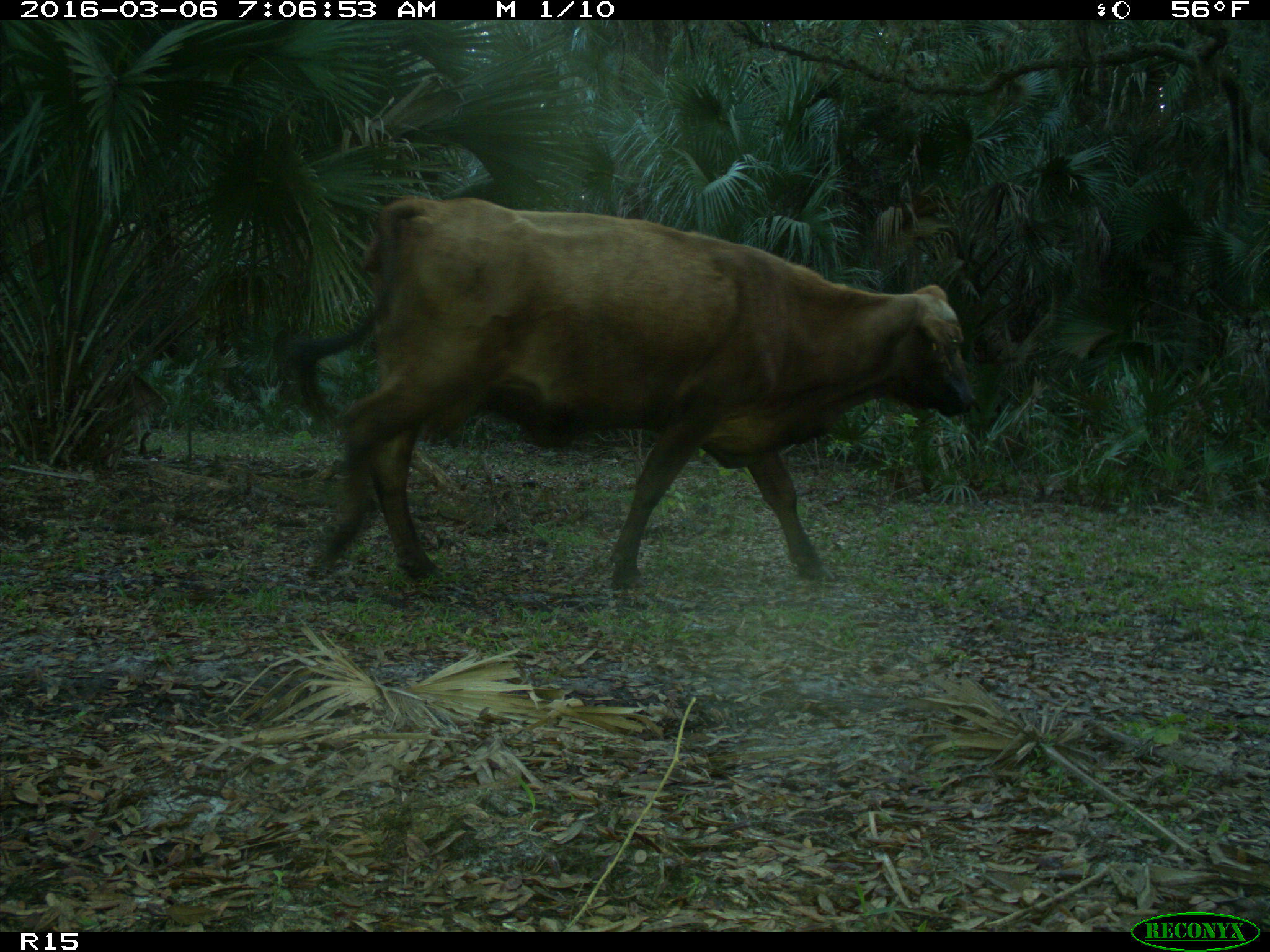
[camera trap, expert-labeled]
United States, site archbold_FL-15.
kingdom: Animalia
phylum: Chordata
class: Mammalia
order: Artiodactyla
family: Bovidae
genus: Bos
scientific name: Bos taurus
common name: domestic cow